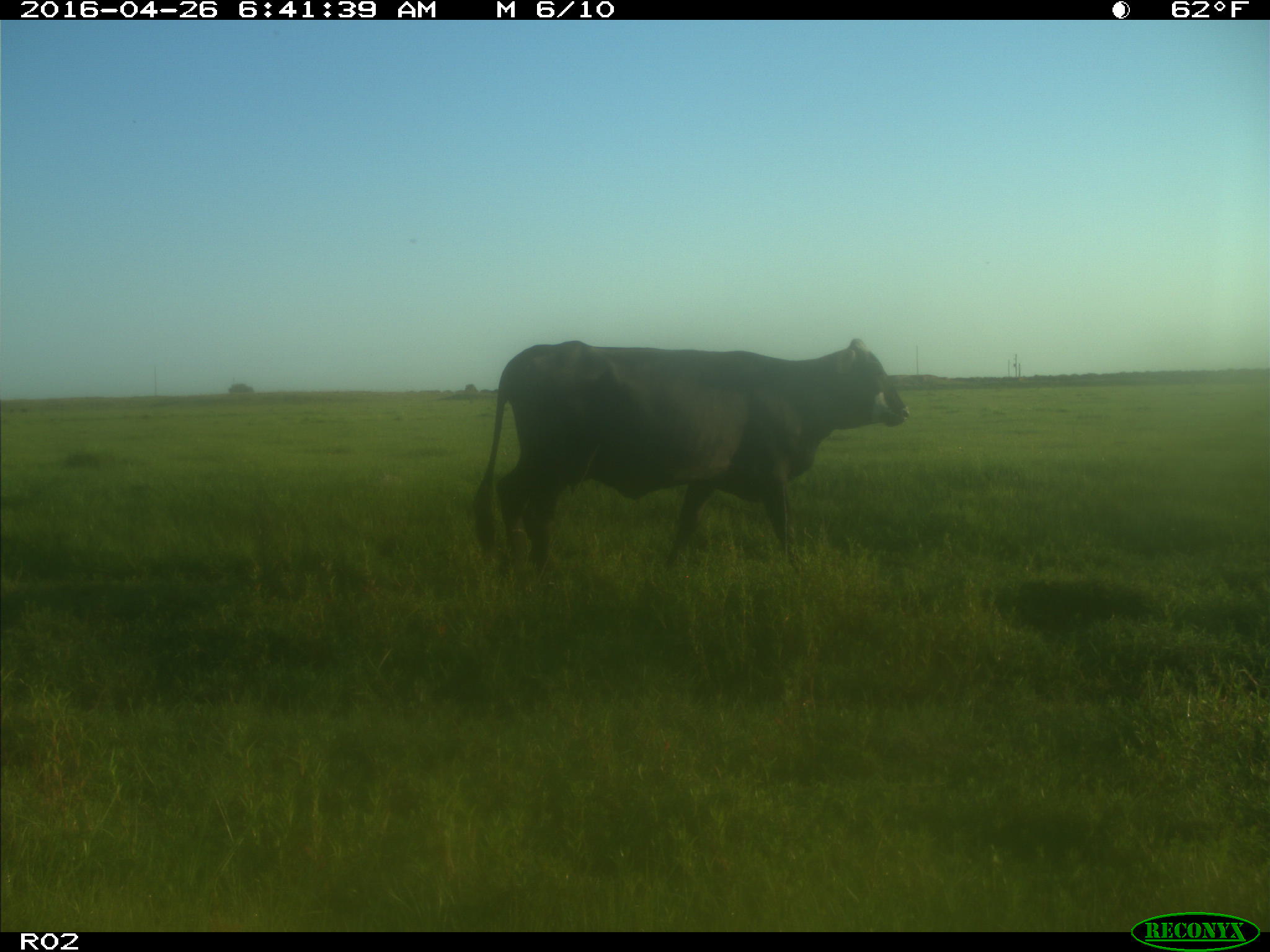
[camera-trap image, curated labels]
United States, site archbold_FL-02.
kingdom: Animalia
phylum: Chordata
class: Mammalia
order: Artiodactyla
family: Bovidae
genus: Bos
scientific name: Bos taurus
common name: domestic cow